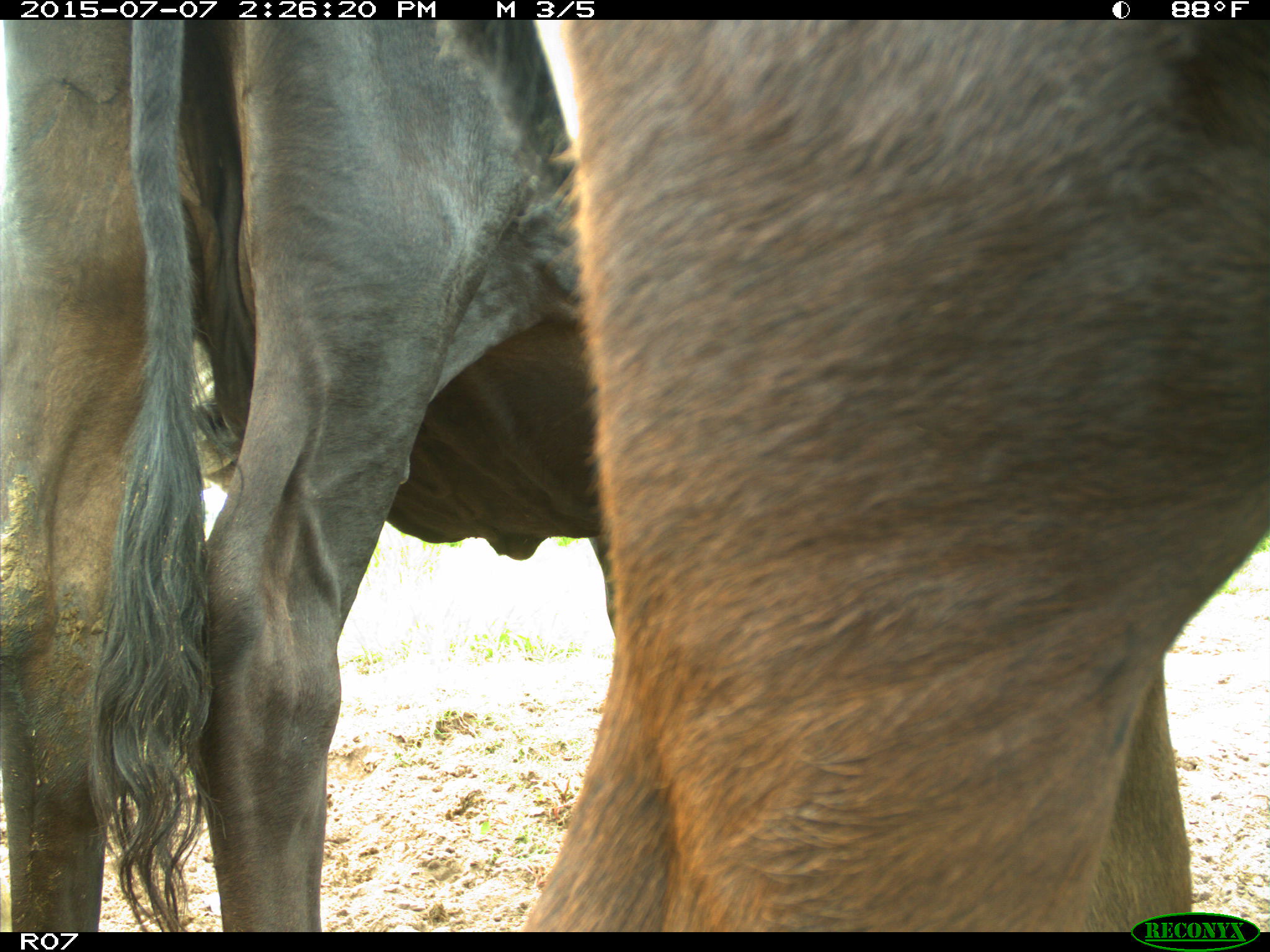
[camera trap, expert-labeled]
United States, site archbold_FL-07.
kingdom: Animalia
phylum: Chordata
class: Mammalia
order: Artiodactyla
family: Bovidae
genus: Bos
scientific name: Bos taurus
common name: domestic cow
Bos taurus (domestic cow).